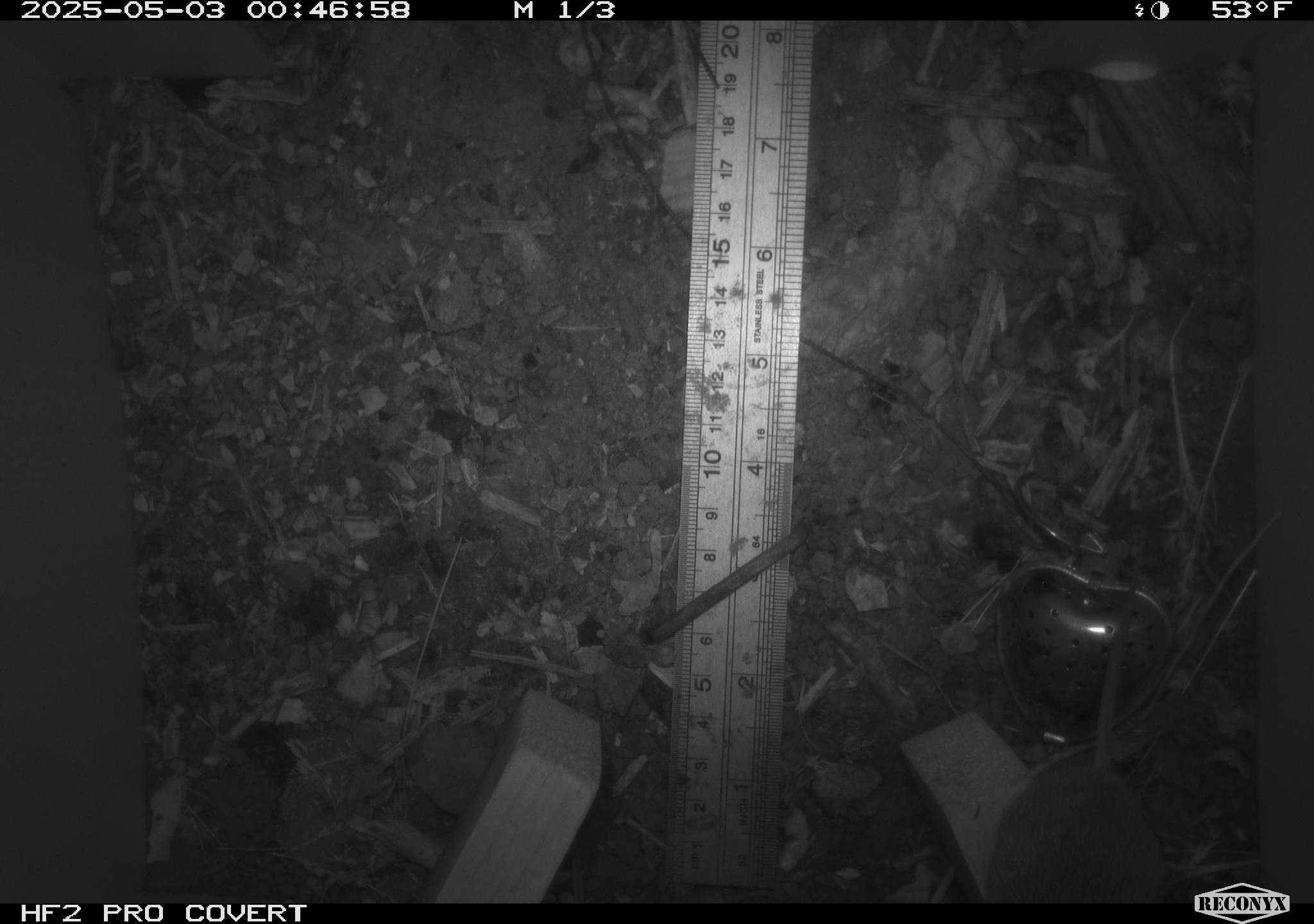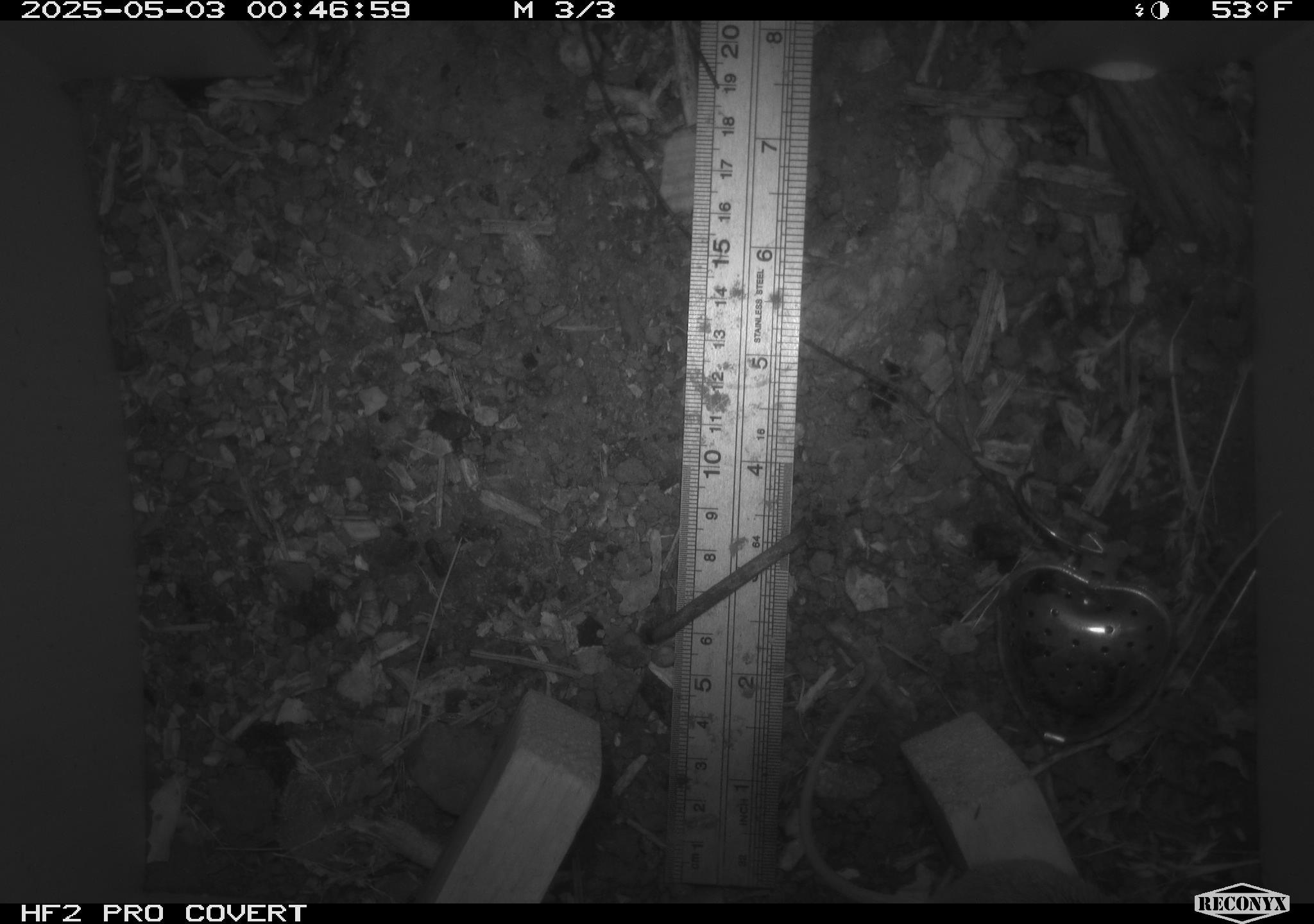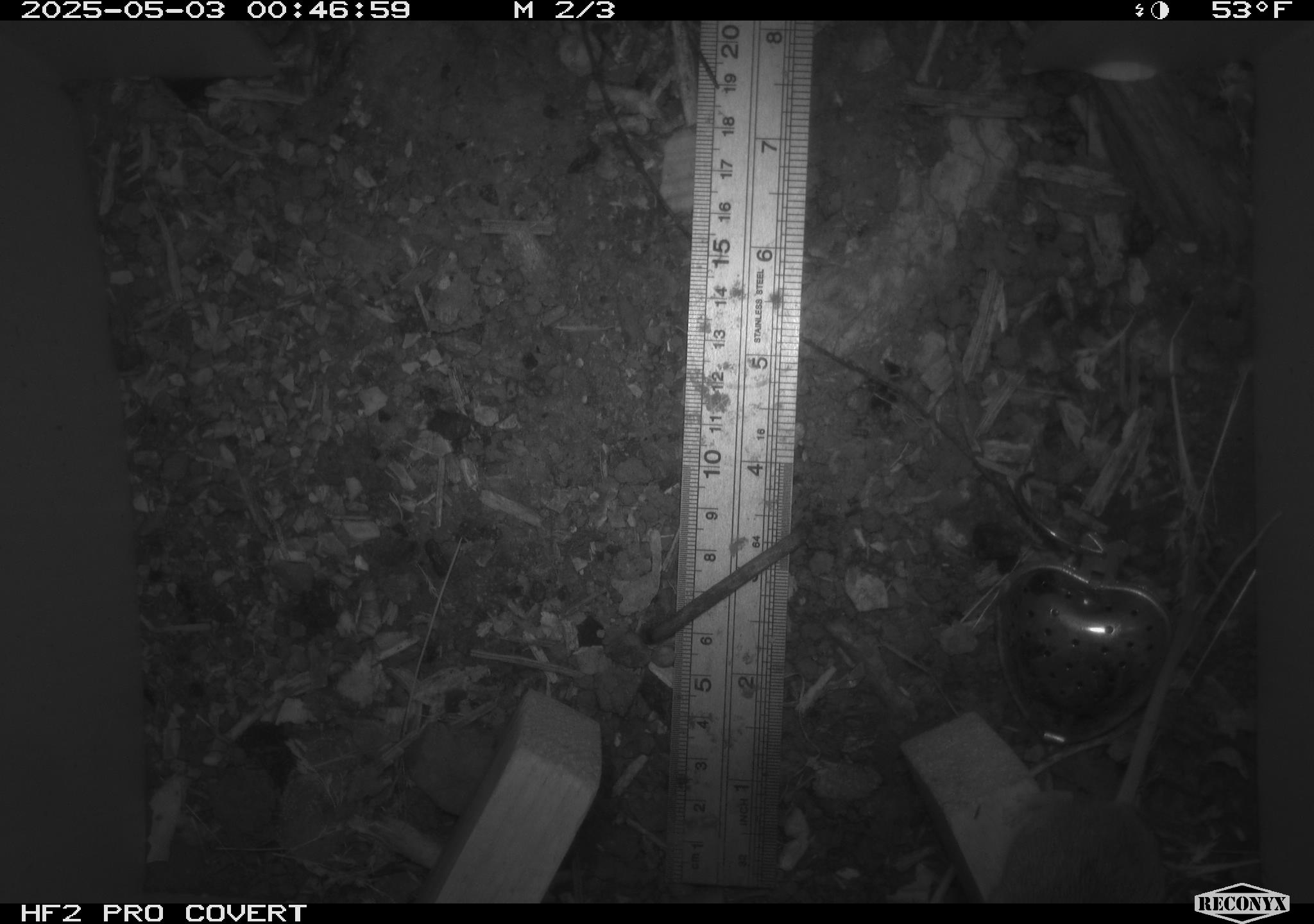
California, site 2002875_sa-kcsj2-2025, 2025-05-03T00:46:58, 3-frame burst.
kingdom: Animalia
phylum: Chordata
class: Mammalia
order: Rodentia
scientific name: Rodentia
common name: rodent